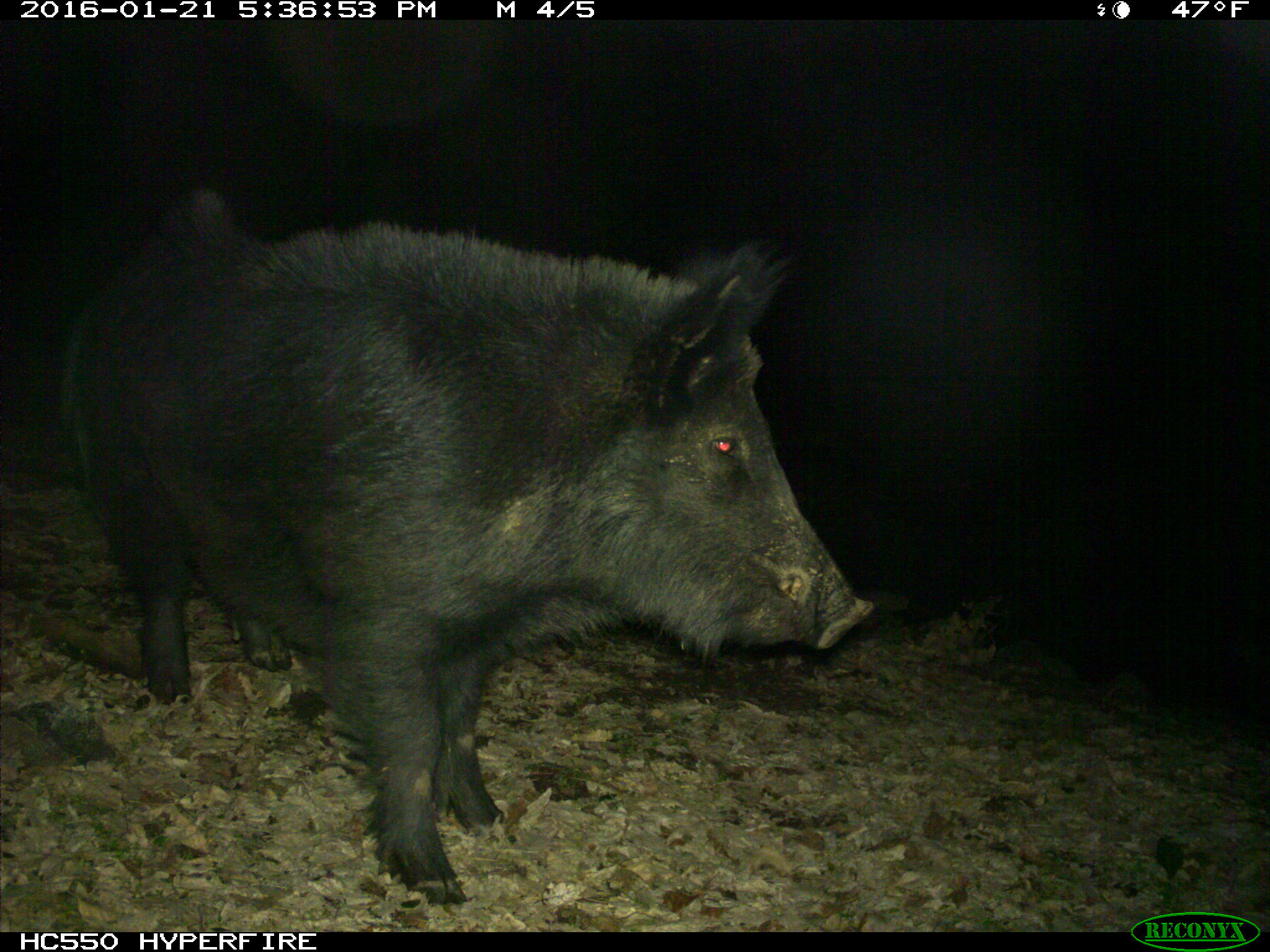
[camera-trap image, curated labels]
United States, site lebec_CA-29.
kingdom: Animalia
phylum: Chordata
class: Mammalia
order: Artiodactyla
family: Suidae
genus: Sus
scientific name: Sus scrofa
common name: wild boar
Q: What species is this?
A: Sus scrofa (wild boar).